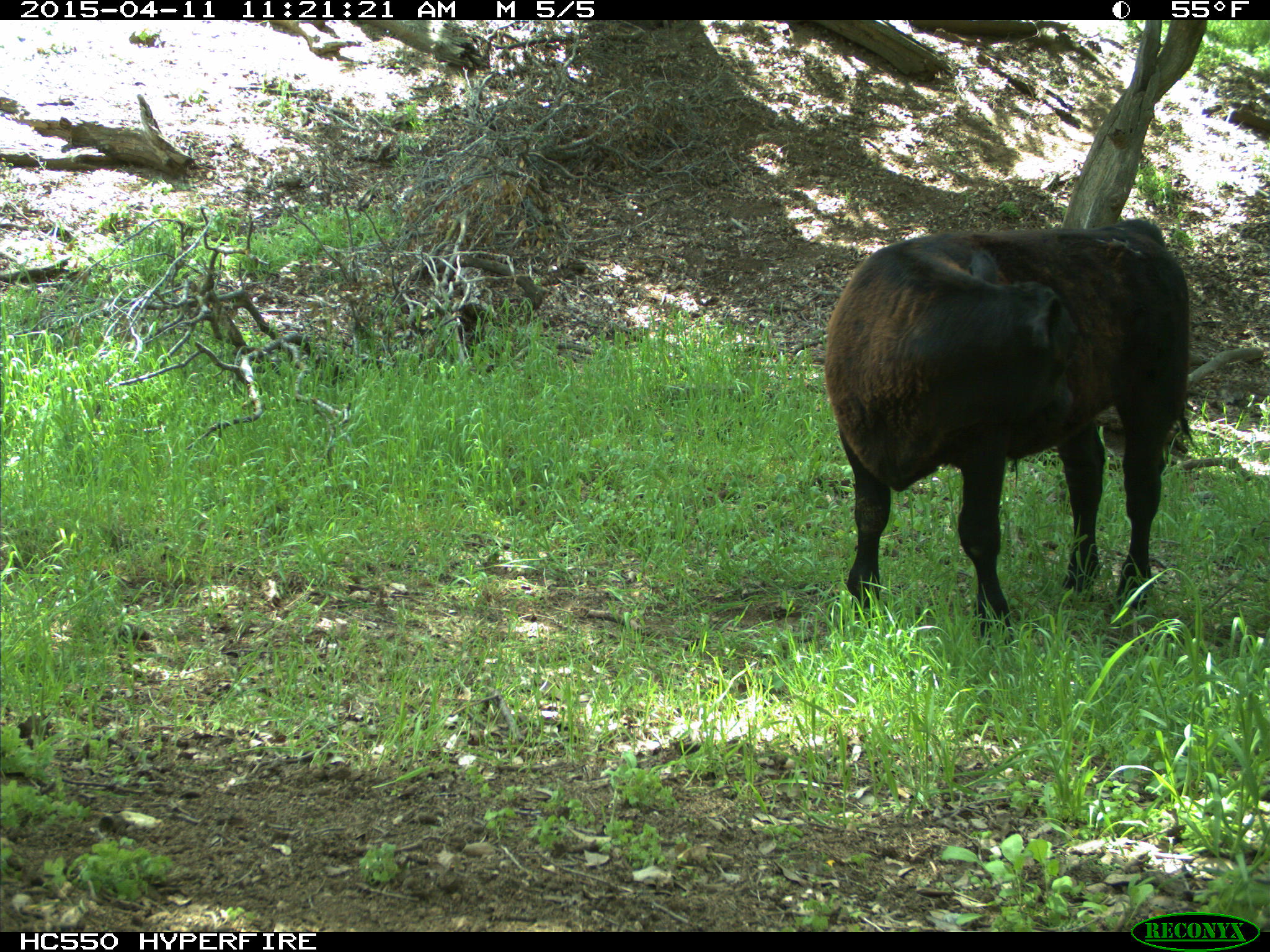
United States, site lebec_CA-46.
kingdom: Animalia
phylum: Chordata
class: Mammalia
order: Artiodactyla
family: Bovidae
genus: Bos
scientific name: Bos taurus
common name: domestic cow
Bos taurus (domestic cow).